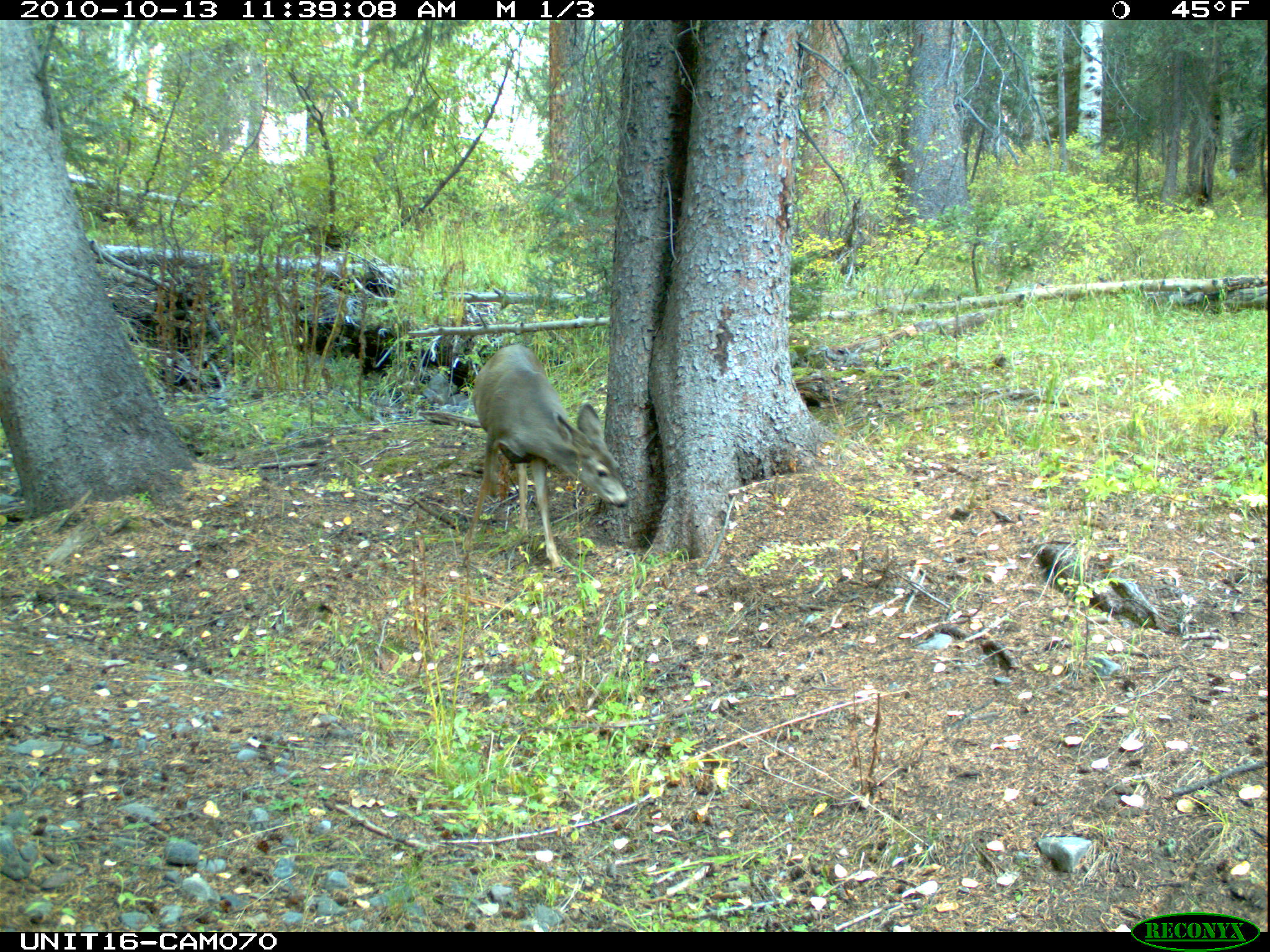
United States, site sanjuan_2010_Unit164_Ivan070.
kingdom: Animalia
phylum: Chordata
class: Mammalia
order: Artiodactyla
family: Cervidae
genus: Odocoileus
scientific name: Odocoileus hemionus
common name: mule deer